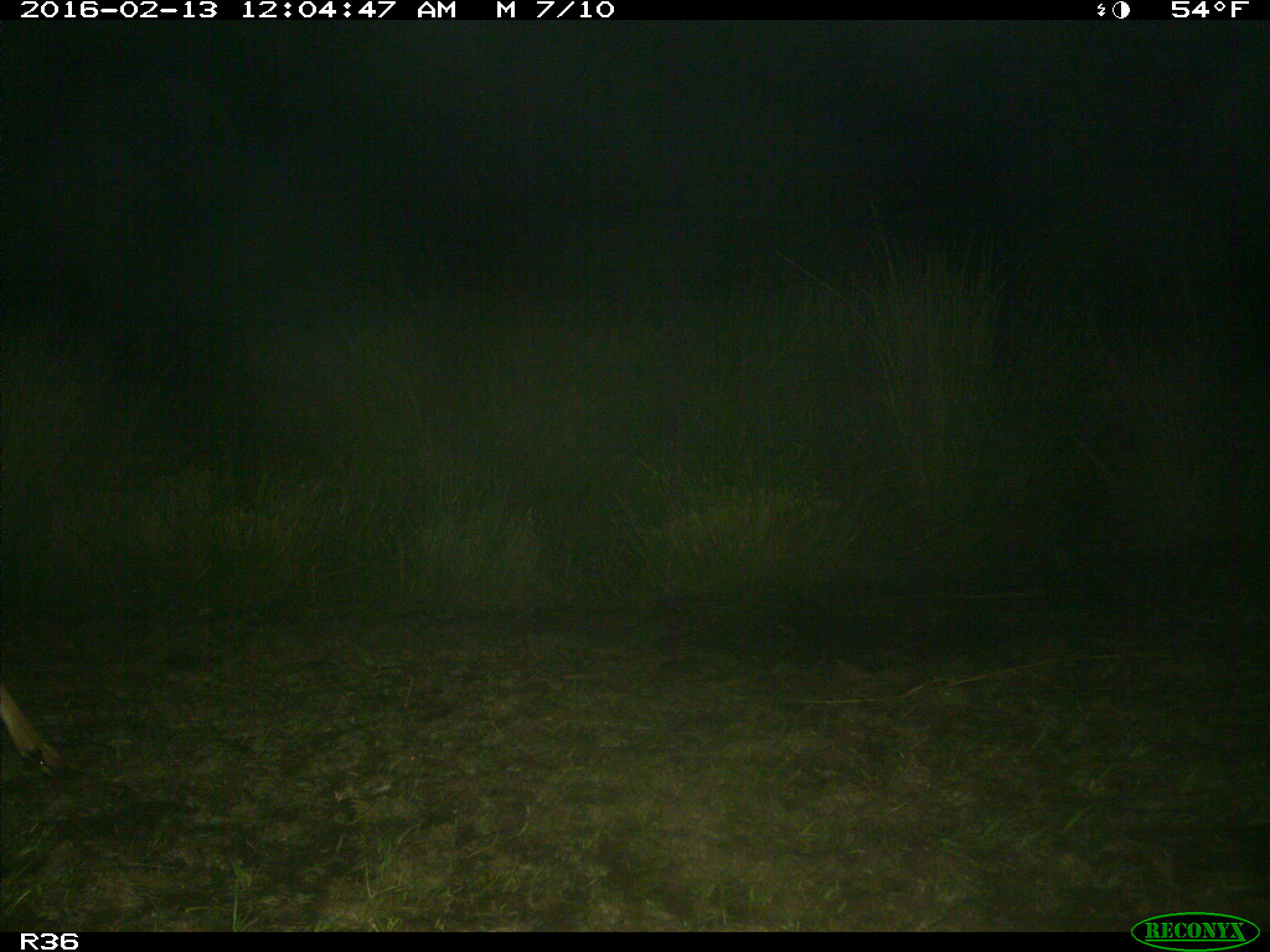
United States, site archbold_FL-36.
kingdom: Animalia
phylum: Chordata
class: Mammalia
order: Artiodactyla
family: Cervidae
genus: Odocoileus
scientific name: Odocoileus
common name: deer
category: unidentified deer